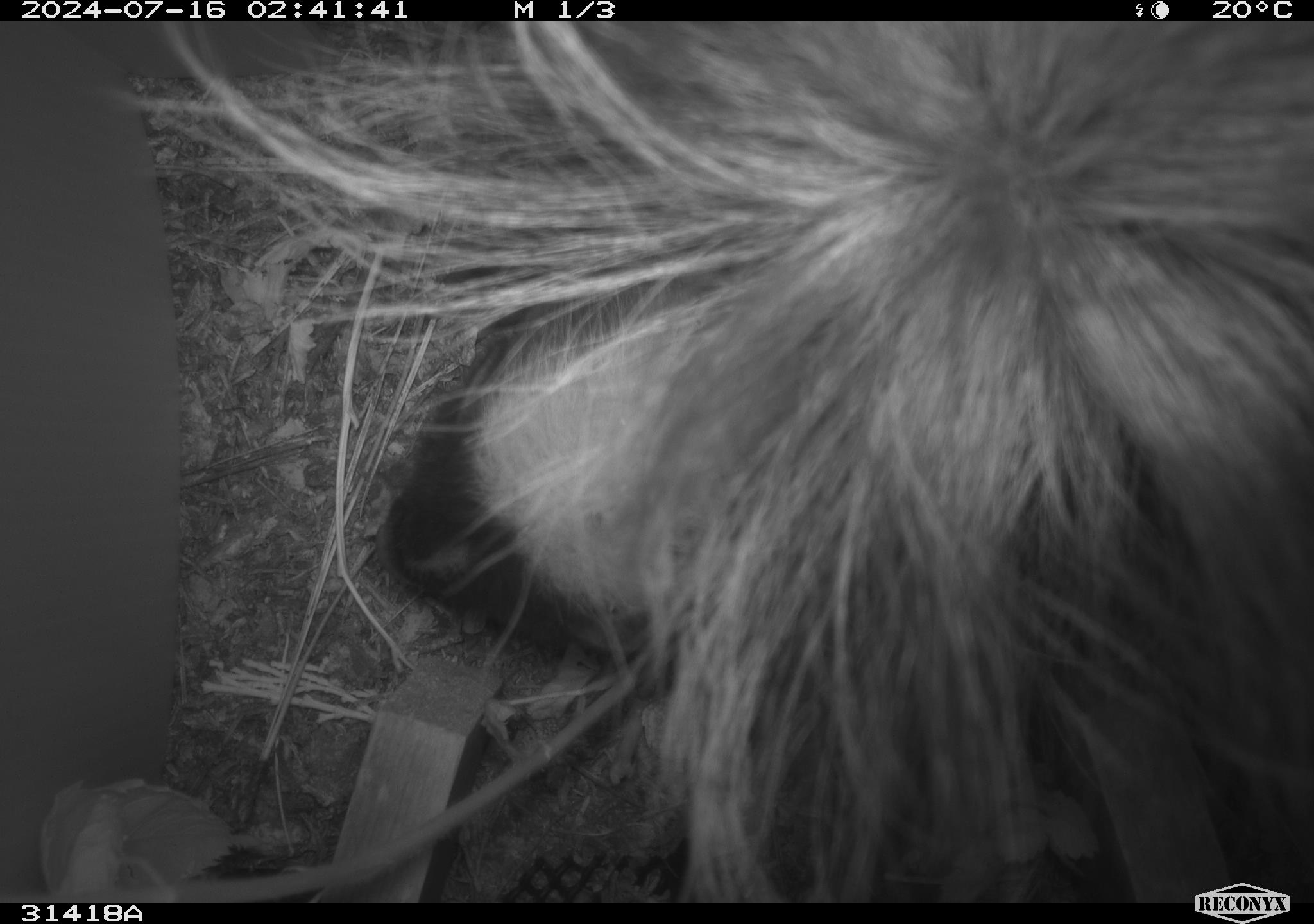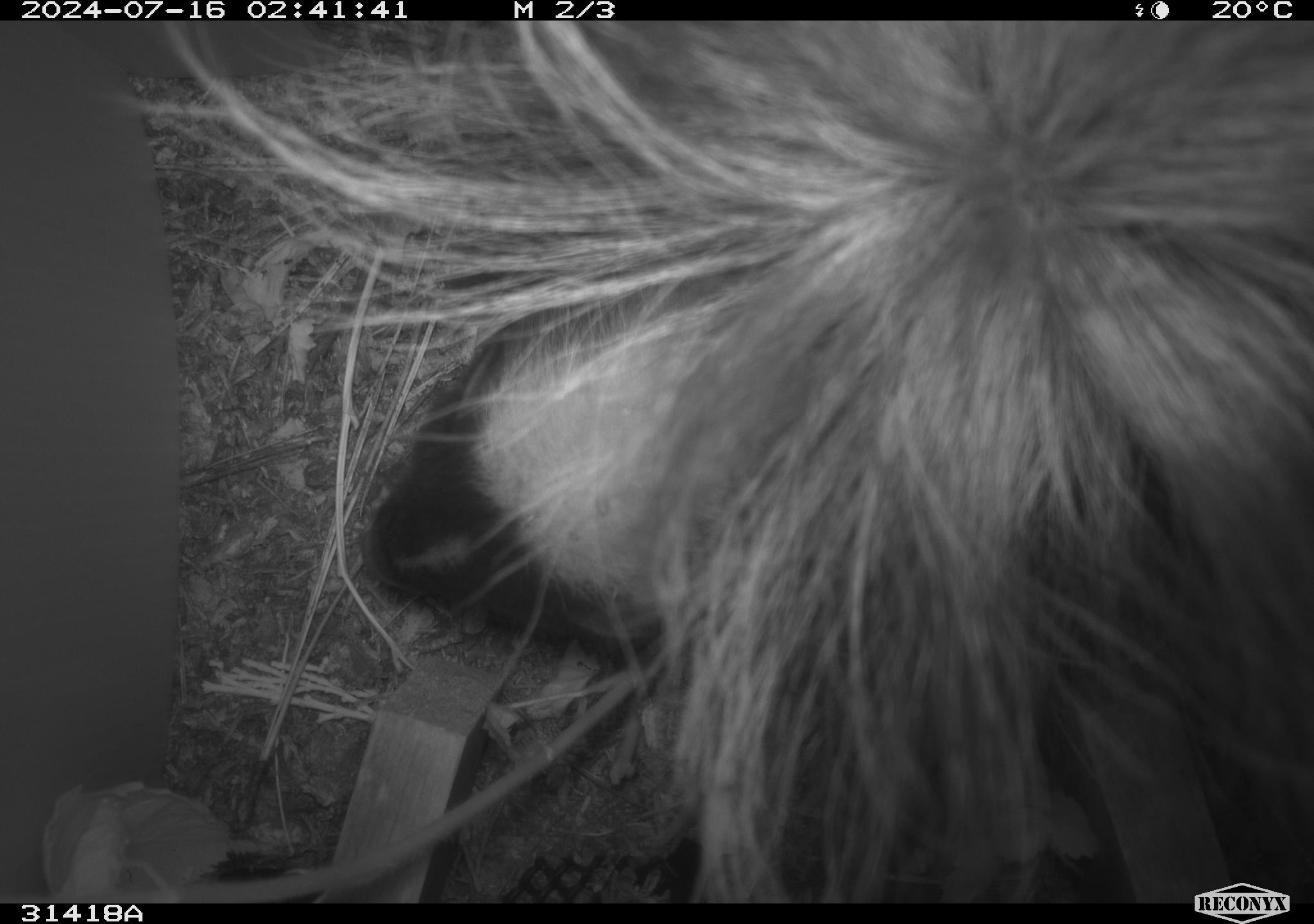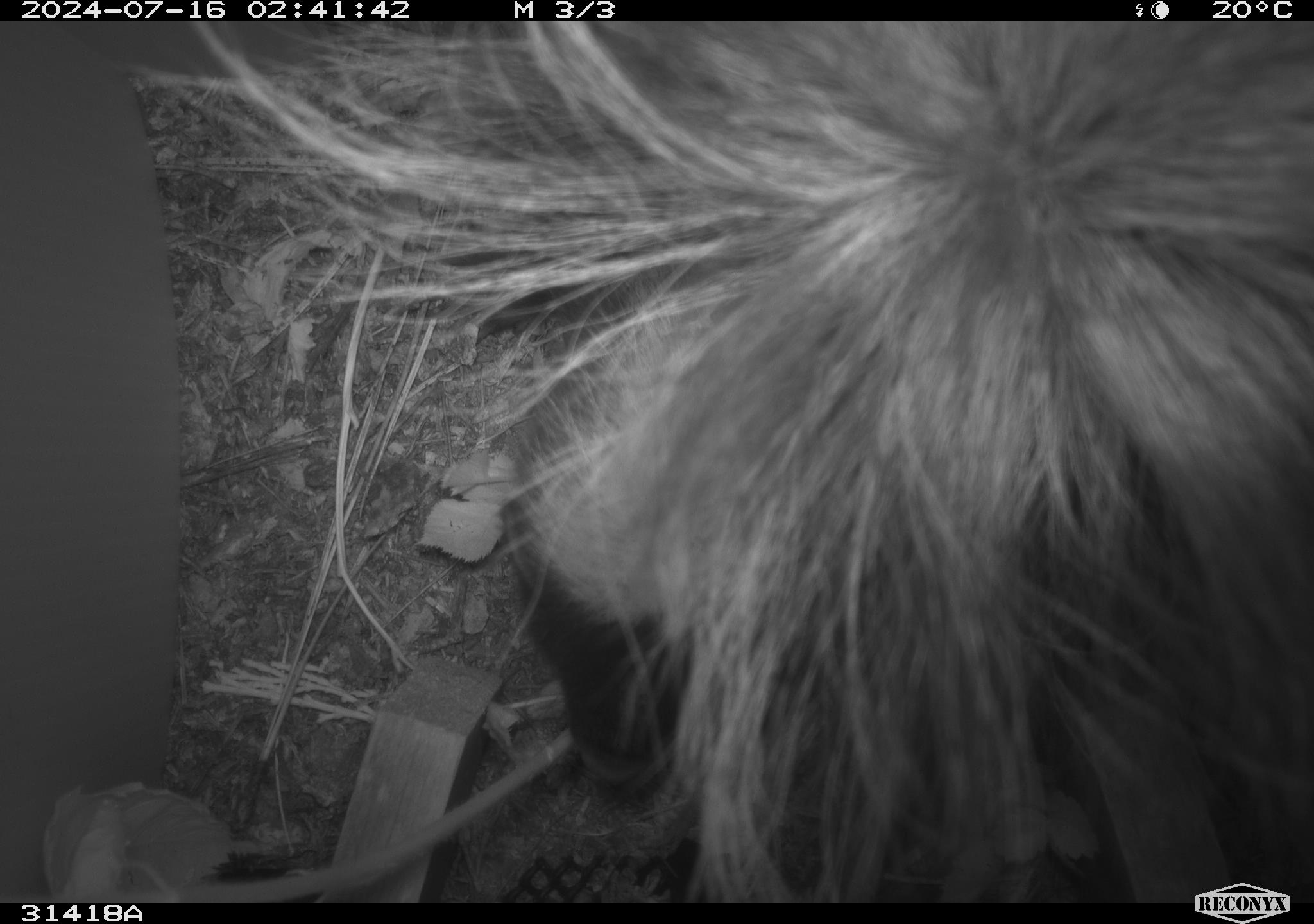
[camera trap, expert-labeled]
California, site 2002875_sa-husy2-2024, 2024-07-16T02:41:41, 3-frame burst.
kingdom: Animalia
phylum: Chordata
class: Mammalia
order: Carnivora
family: Mephitidae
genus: Mephitis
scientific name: Mephitis mephitis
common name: striped skunk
Striped skunk (Mephitis mephitis).